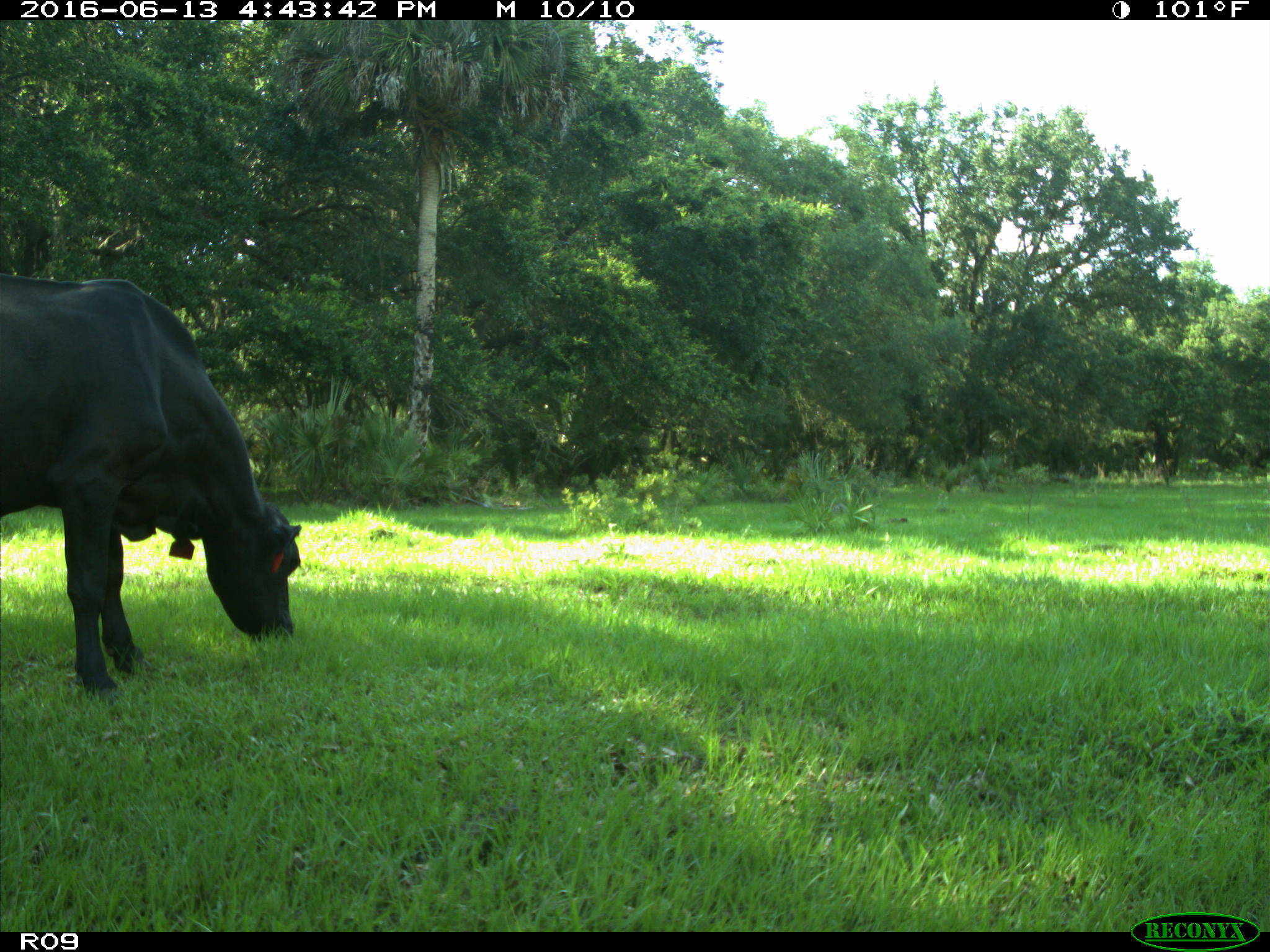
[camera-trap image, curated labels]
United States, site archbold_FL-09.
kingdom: Animalia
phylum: Chordata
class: Mammalia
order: Artiodactyla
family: Bovidae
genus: Bos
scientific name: Bos taurus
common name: domestic cow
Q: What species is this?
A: Bos taurus (domestic cow).